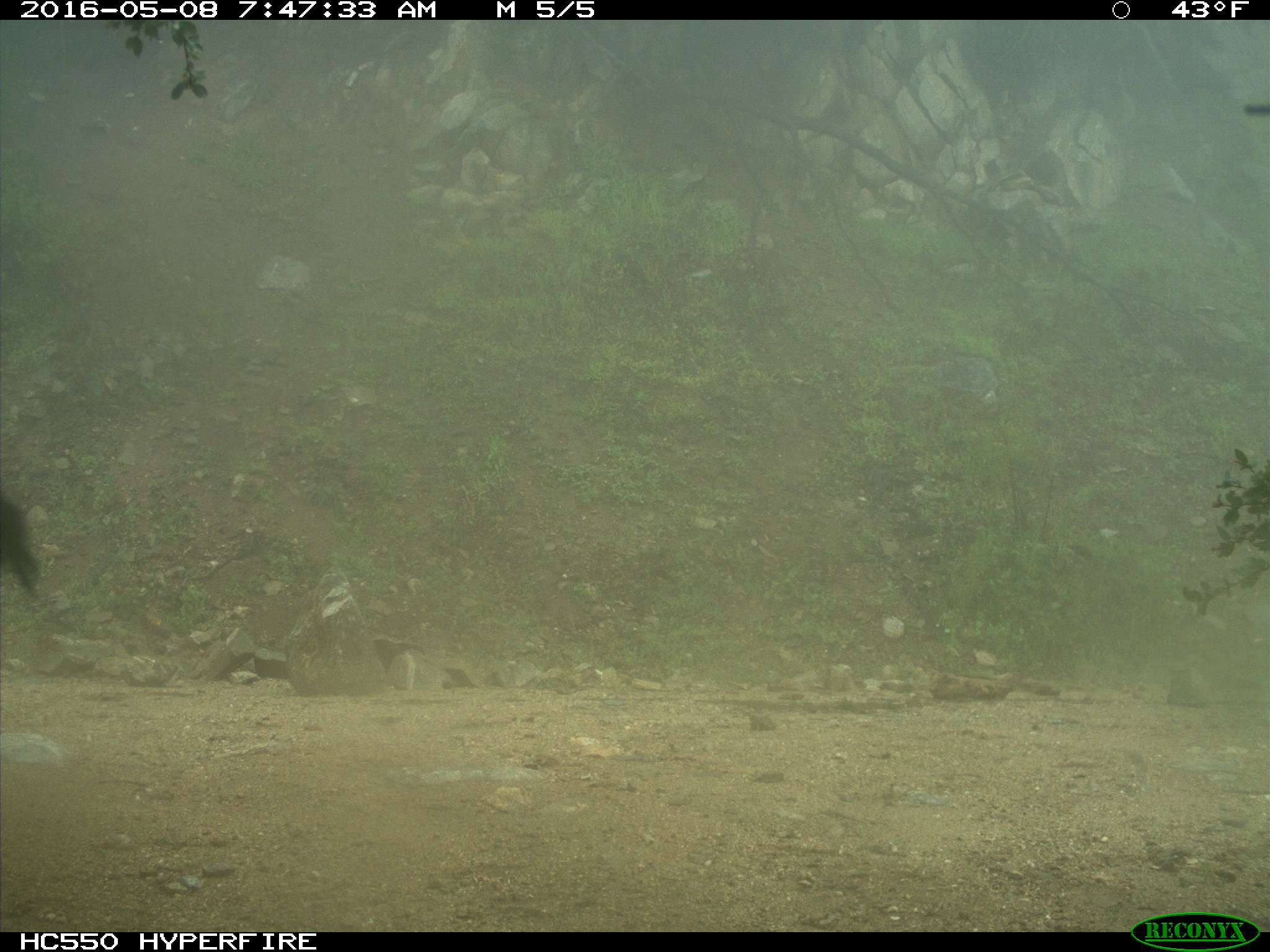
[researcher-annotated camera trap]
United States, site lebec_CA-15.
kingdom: Animalia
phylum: Chordata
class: Mammalia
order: Artiodactyla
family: Bovidae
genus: Bos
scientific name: Bos taurus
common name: domestic cow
Bos taurus (domestic cow).